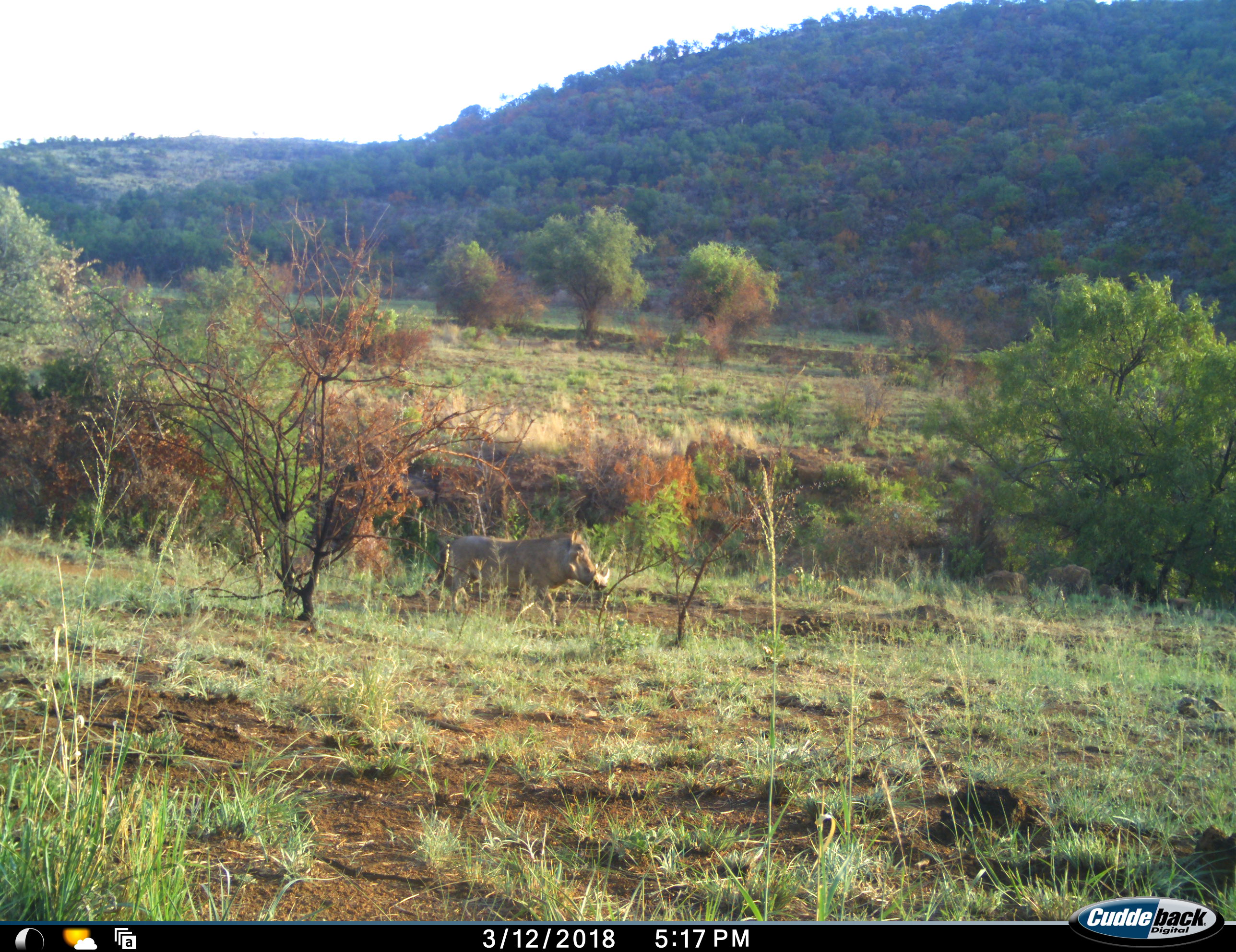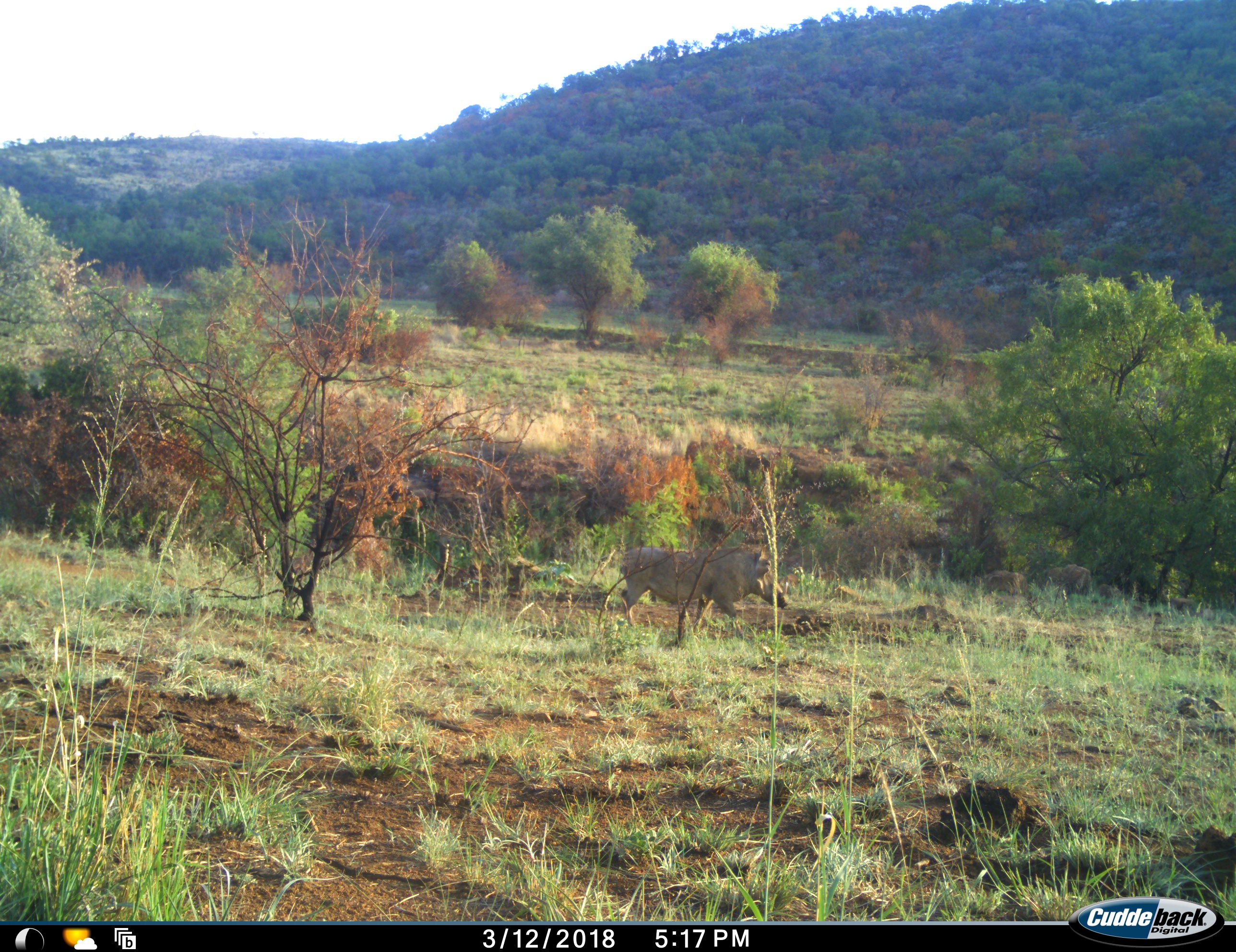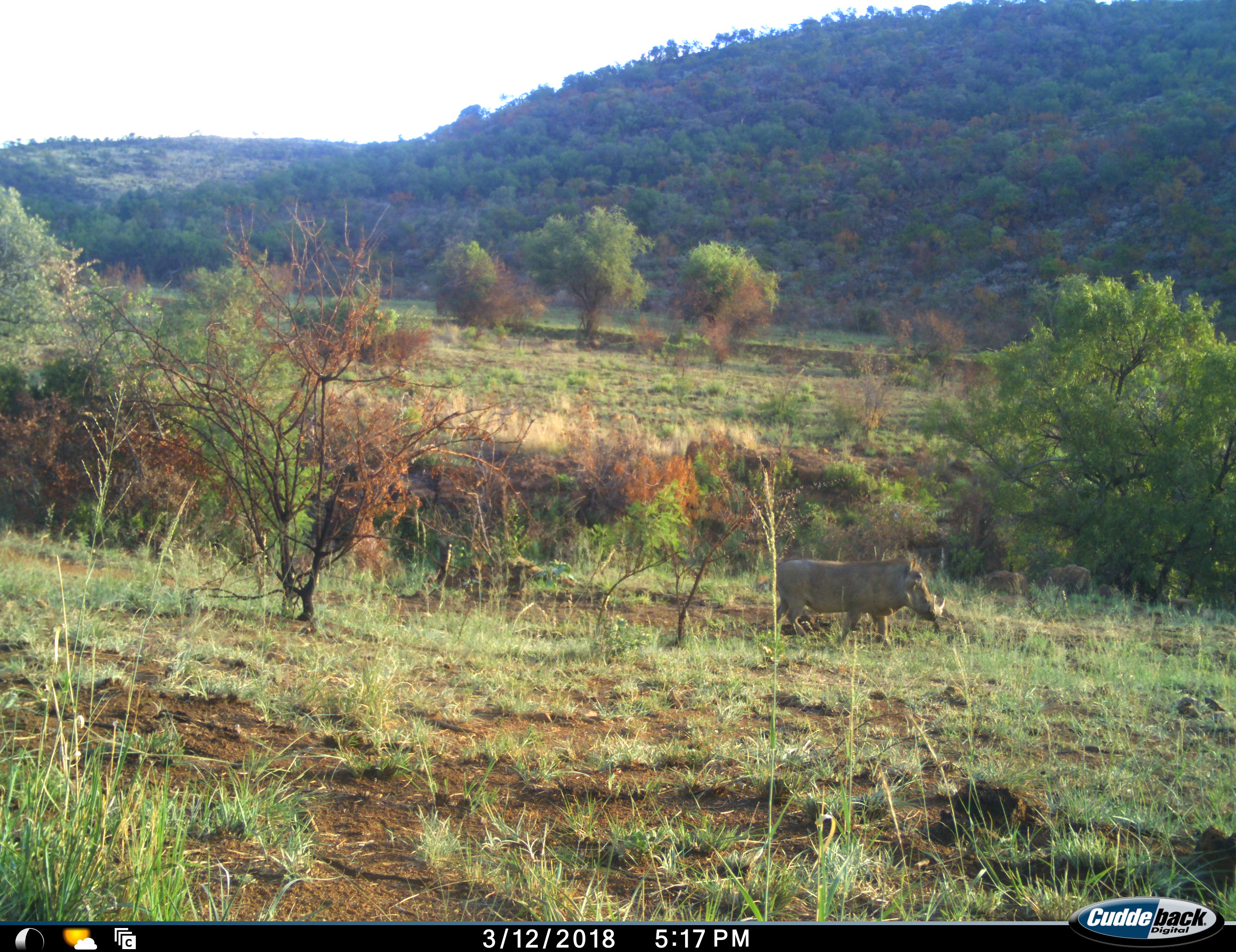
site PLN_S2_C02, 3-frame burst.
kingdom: Animalia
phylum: Chordata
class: Mammalia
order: Artiodactyla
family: Suidae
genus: Phacochoerus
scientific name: Phacochoerus africanus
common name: warthog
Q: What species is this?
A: Warthog (Phacochoerus africanus).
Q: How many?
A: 1.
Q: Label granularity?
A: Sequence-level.